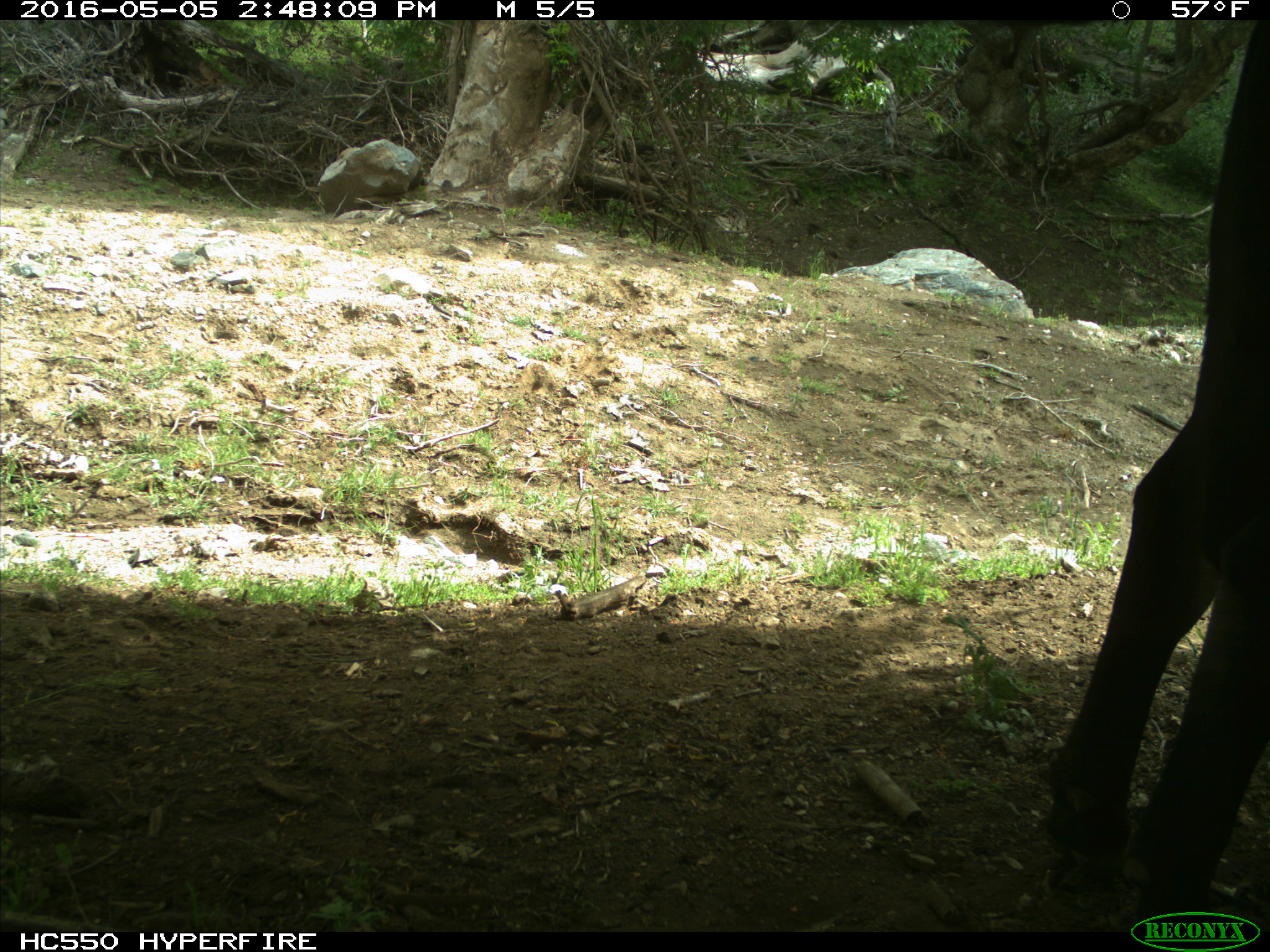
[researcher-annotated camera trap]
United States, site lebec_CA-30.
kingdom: Animalia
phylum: Chordata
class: Mammalia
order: Artiodactyla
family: Bovidae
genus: Bos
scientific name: Bos taurus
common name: domestic cow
Bos taurus (domestic cow).